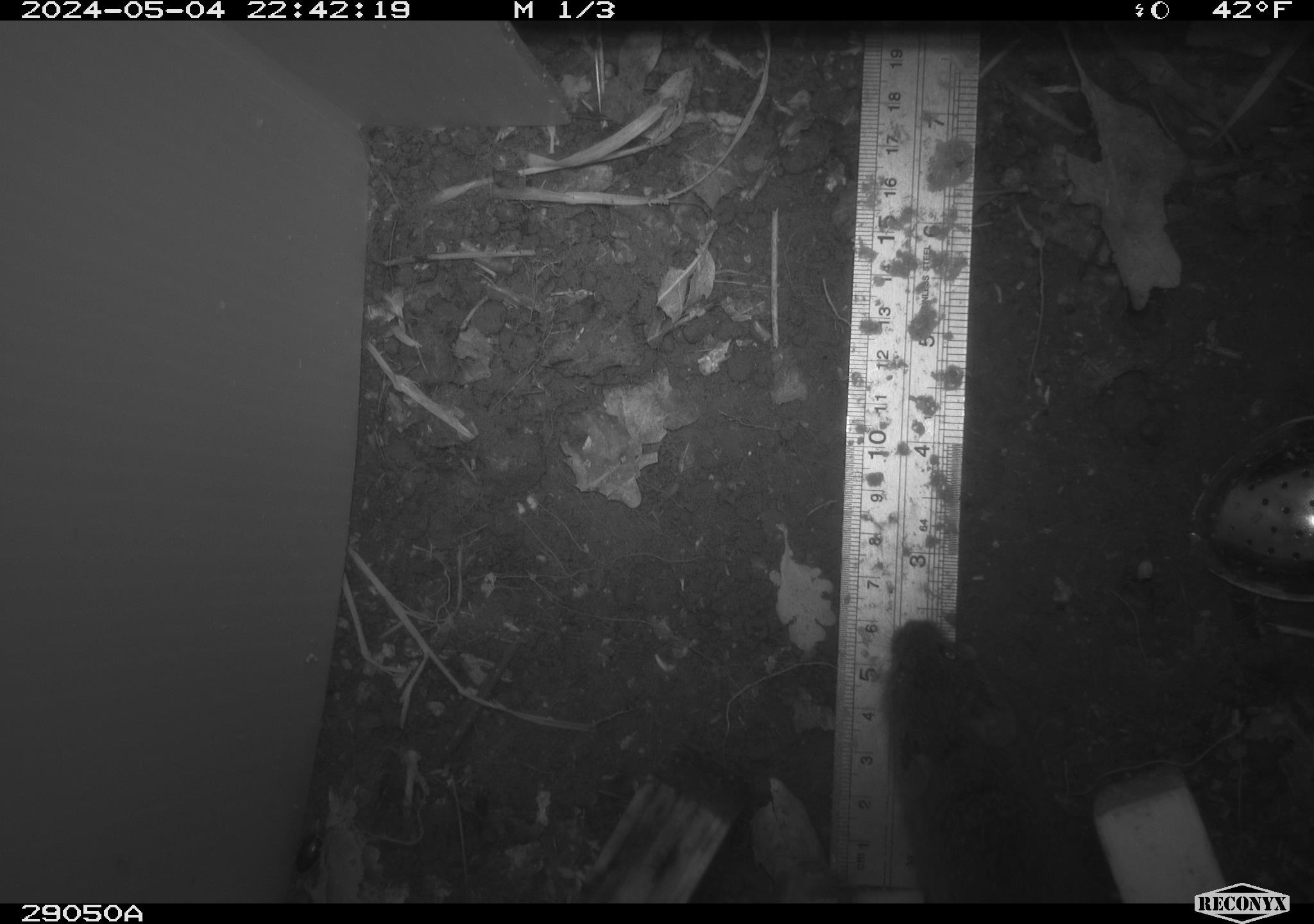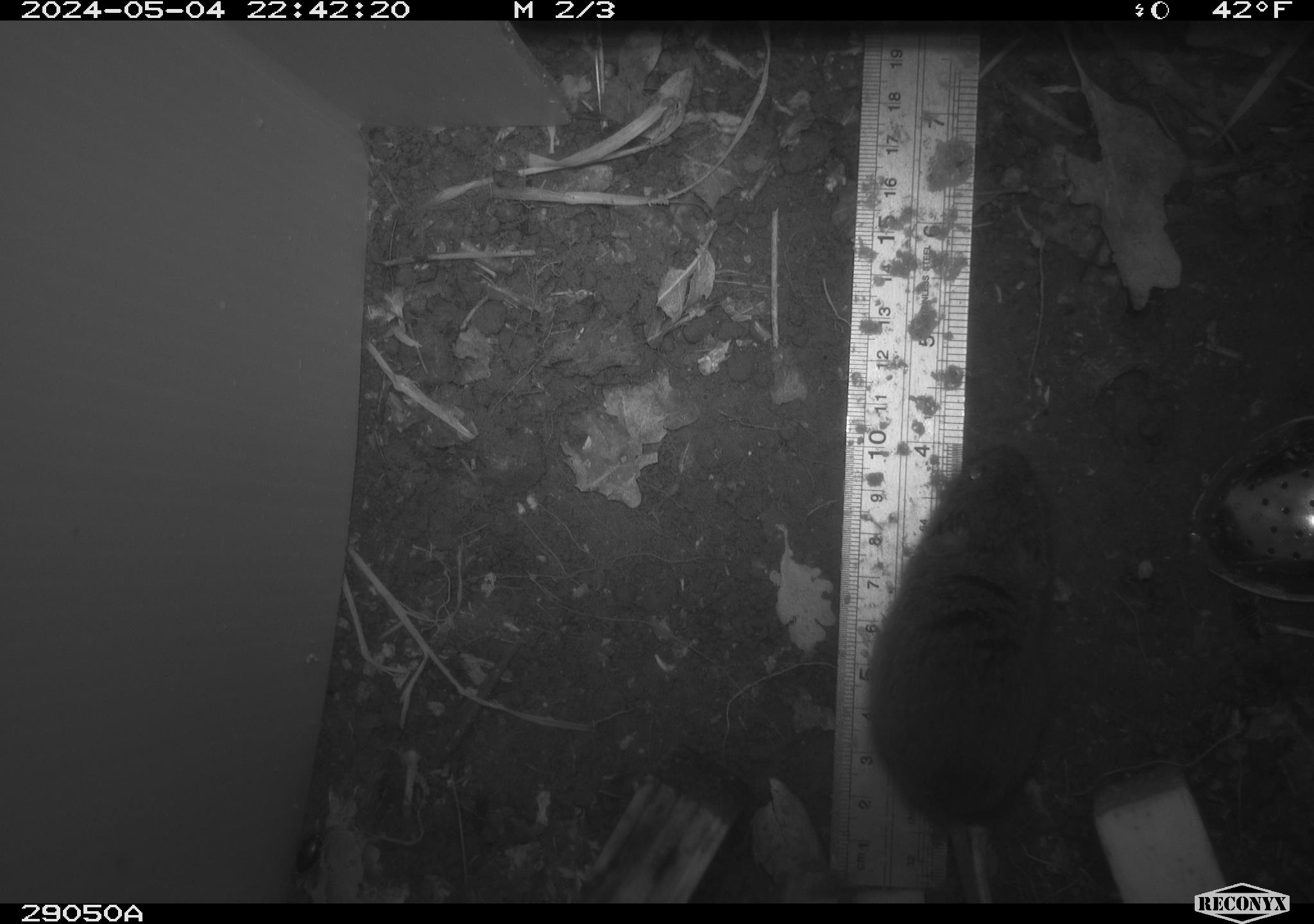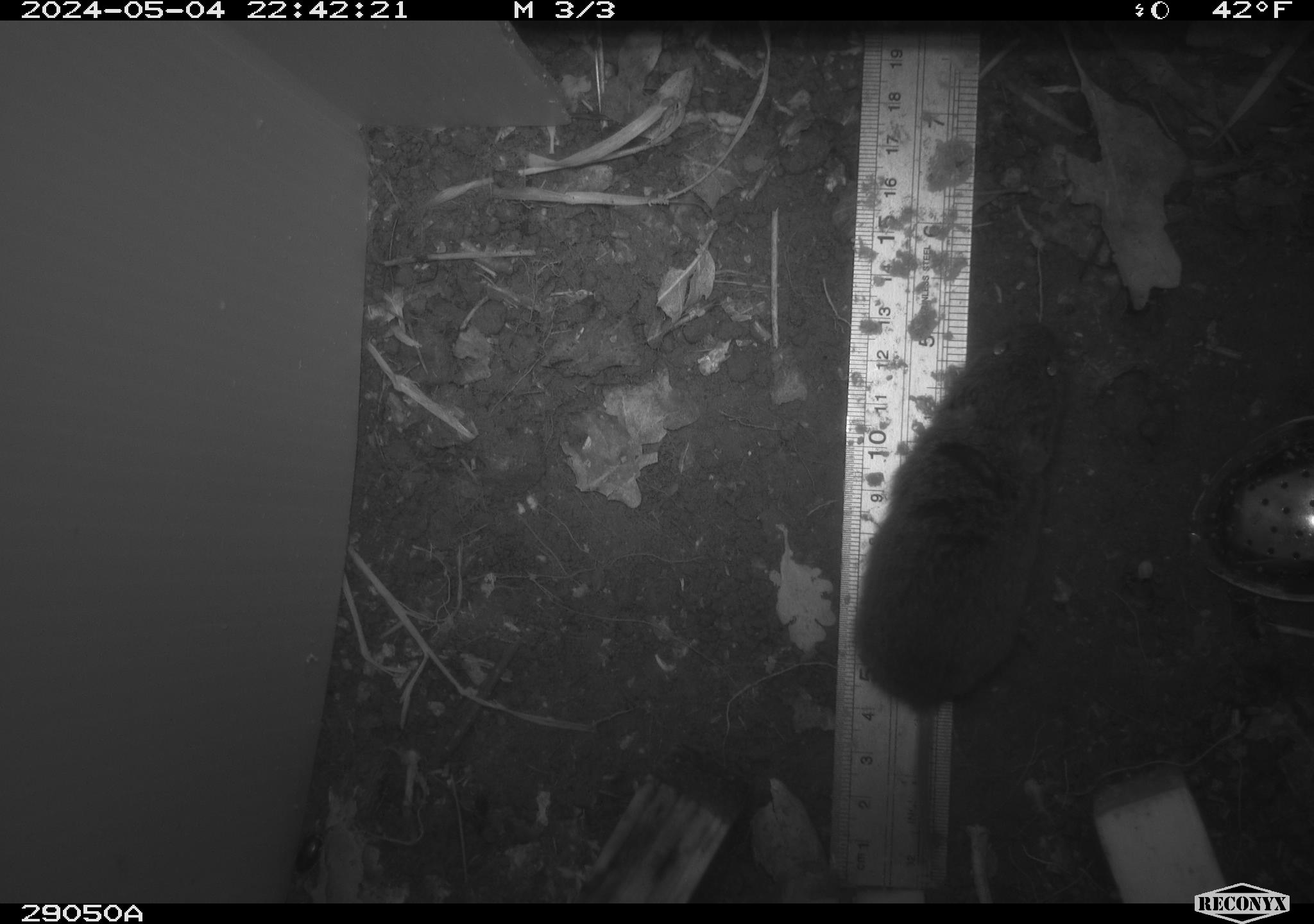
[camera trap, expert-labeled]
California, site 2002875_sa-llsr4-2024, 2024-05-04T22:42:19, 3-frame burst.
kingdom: Animalia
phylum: Chordata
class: Mammalia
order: Rodentia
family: Cricetidae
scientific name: Arvicolinae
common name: voles, lemmings, and muskrats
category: arvicolinae subfamily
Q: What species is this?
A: Arvicolinae subfamily (voles, lemmings, and muskrats) (Arvicolinae).